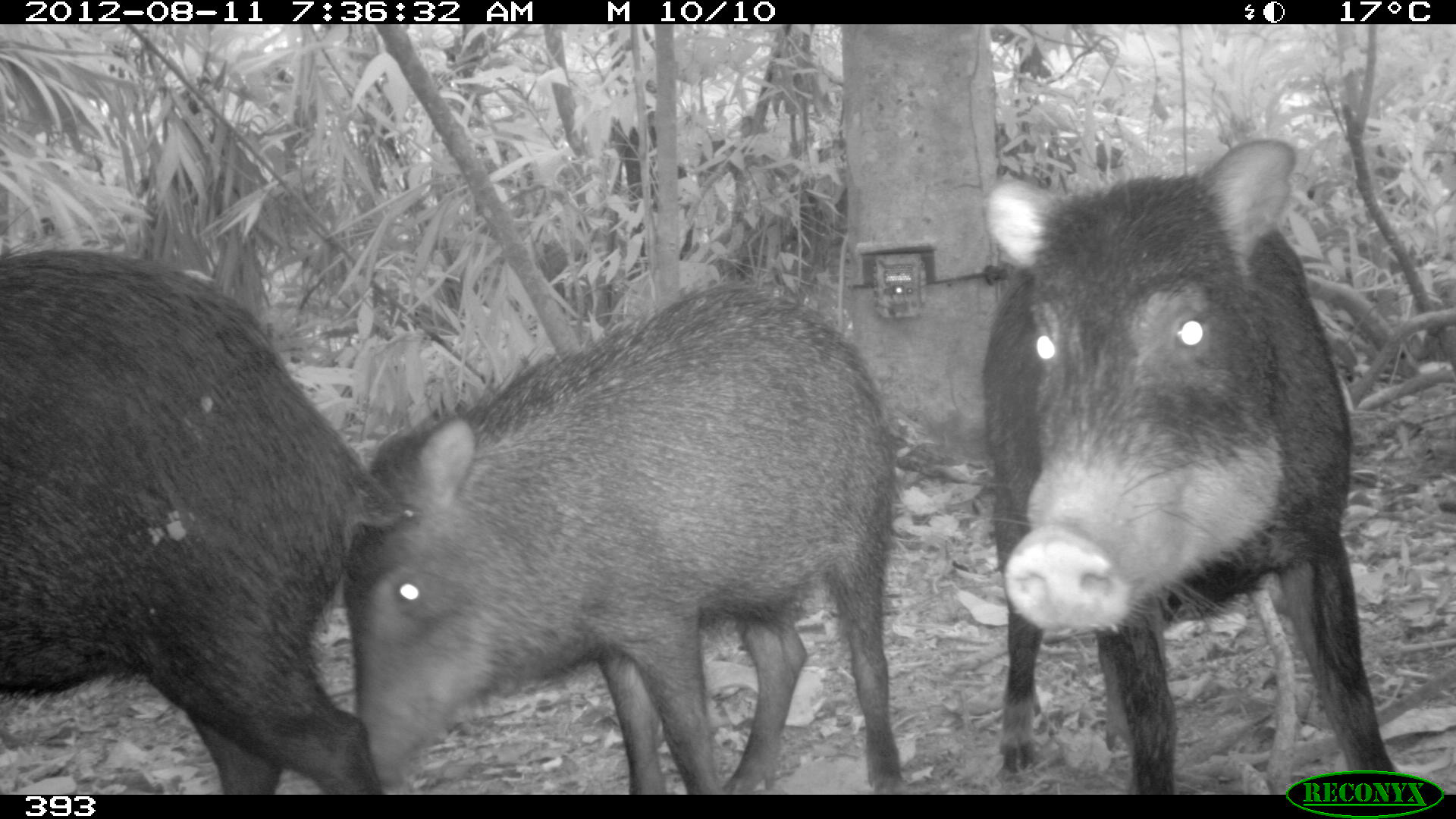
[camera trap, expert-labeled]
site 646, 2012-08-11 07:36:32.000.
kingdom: Animalia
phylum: Chordata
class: Mammalia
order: Artiodactyla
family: Tayassuidae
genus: Tayassu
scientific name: Tayassu pecari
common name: white-lipped peccary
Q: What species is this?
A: Tayassu pecari (white-lipped peccary).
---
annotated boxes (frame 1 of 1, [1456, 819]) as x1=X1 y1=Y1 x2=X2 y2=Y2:
tayassu pecari: x1=337 y1=278 x2=906 y2=795; x1=977 y1=138 x2=1395 y2=795; x1=0 y1=248 x2=407 y2=795